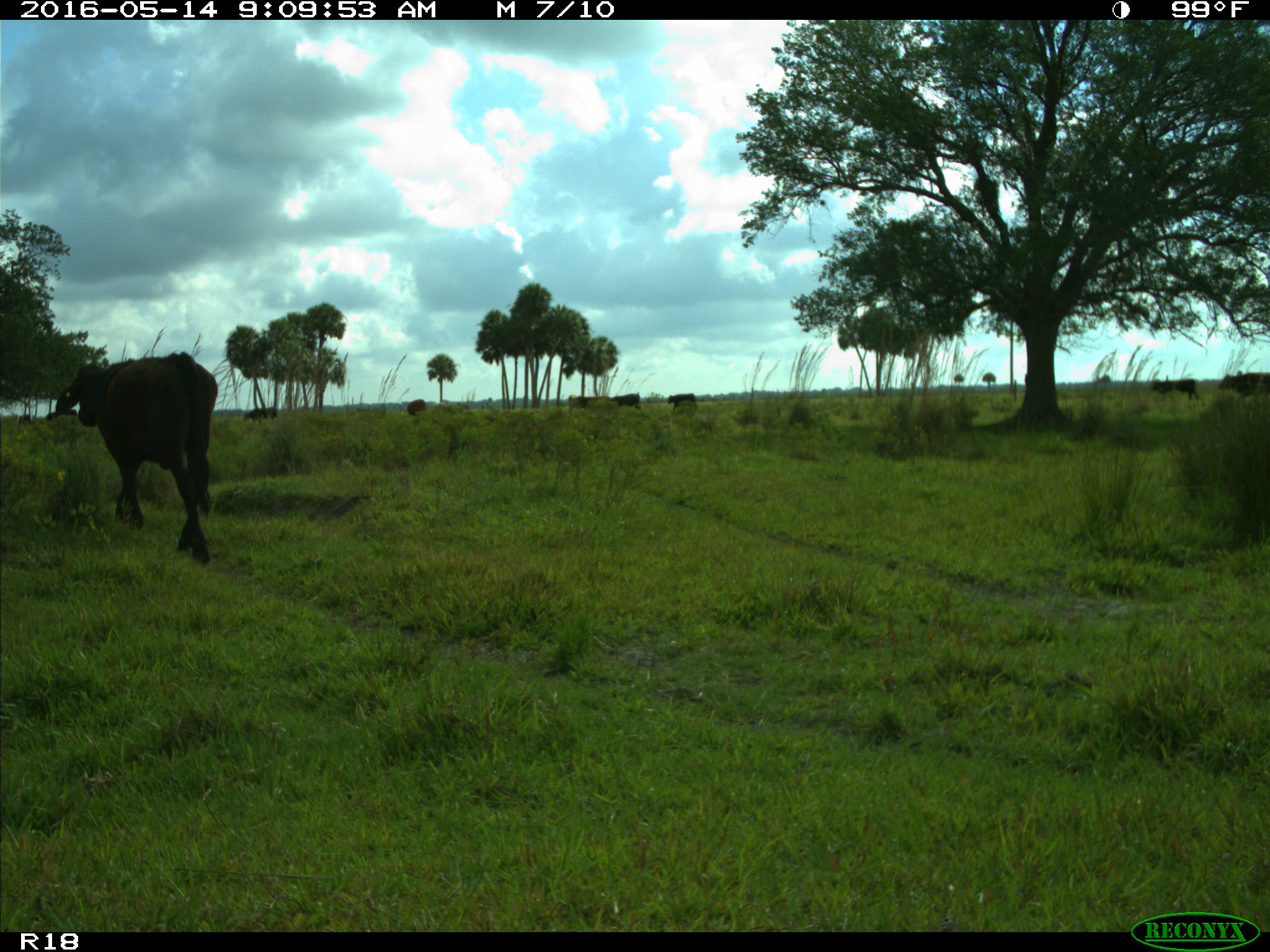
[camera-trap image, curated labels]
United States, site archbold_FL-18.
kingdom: Animalia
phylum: Chordata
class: Mammalia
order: Artiodactyla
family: Bovidae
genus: Bos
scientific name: Bos taurus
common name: domestic cow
Bos taurus (domestic cow).